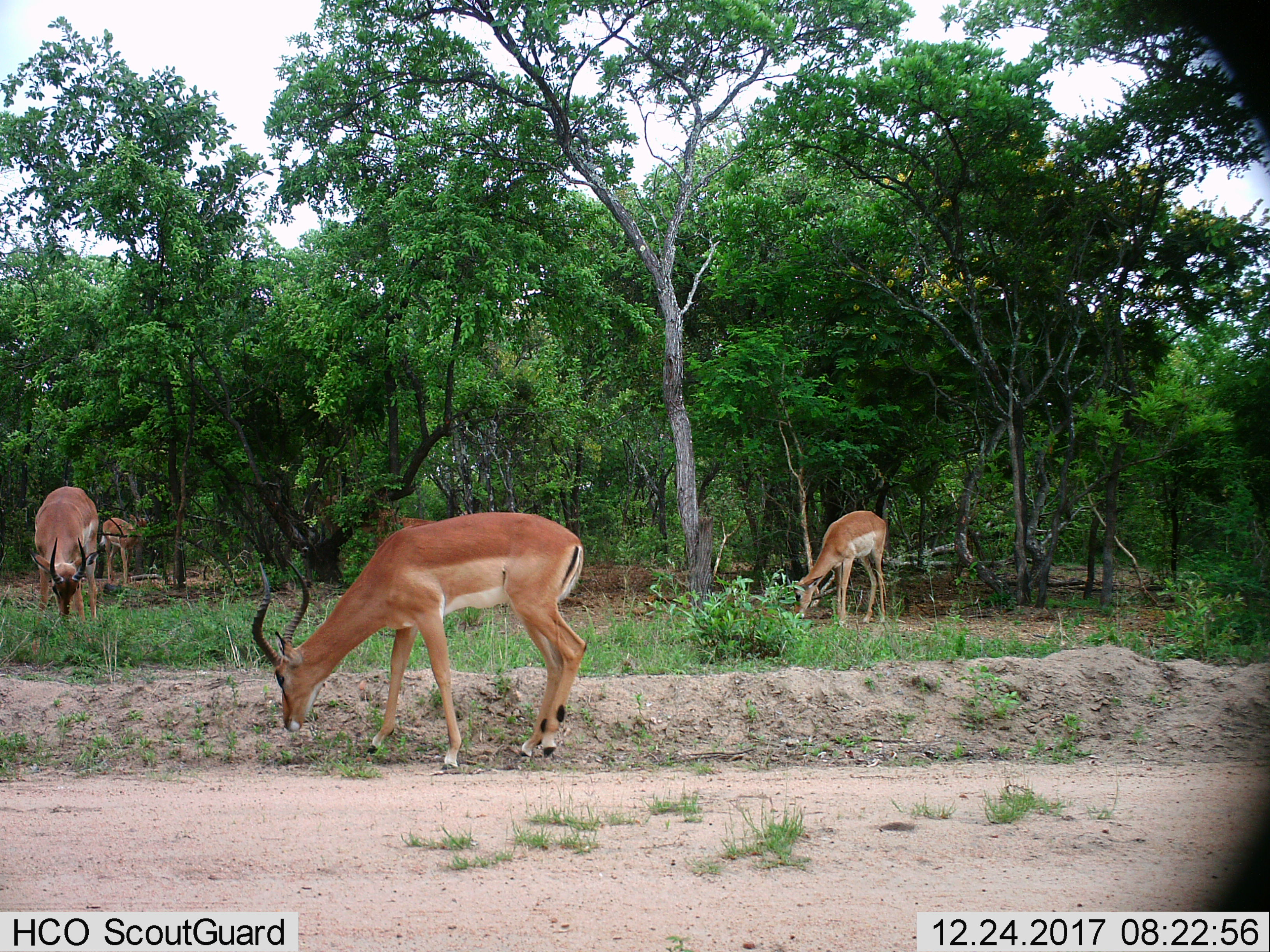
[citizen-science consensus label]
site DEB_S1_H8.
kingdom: Animalia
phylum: Chordata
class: Mammalia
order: Artiodactyla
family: Bovidae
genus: Aepyceros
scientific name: Aepyceros melampus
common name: impala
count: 4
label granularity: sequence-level